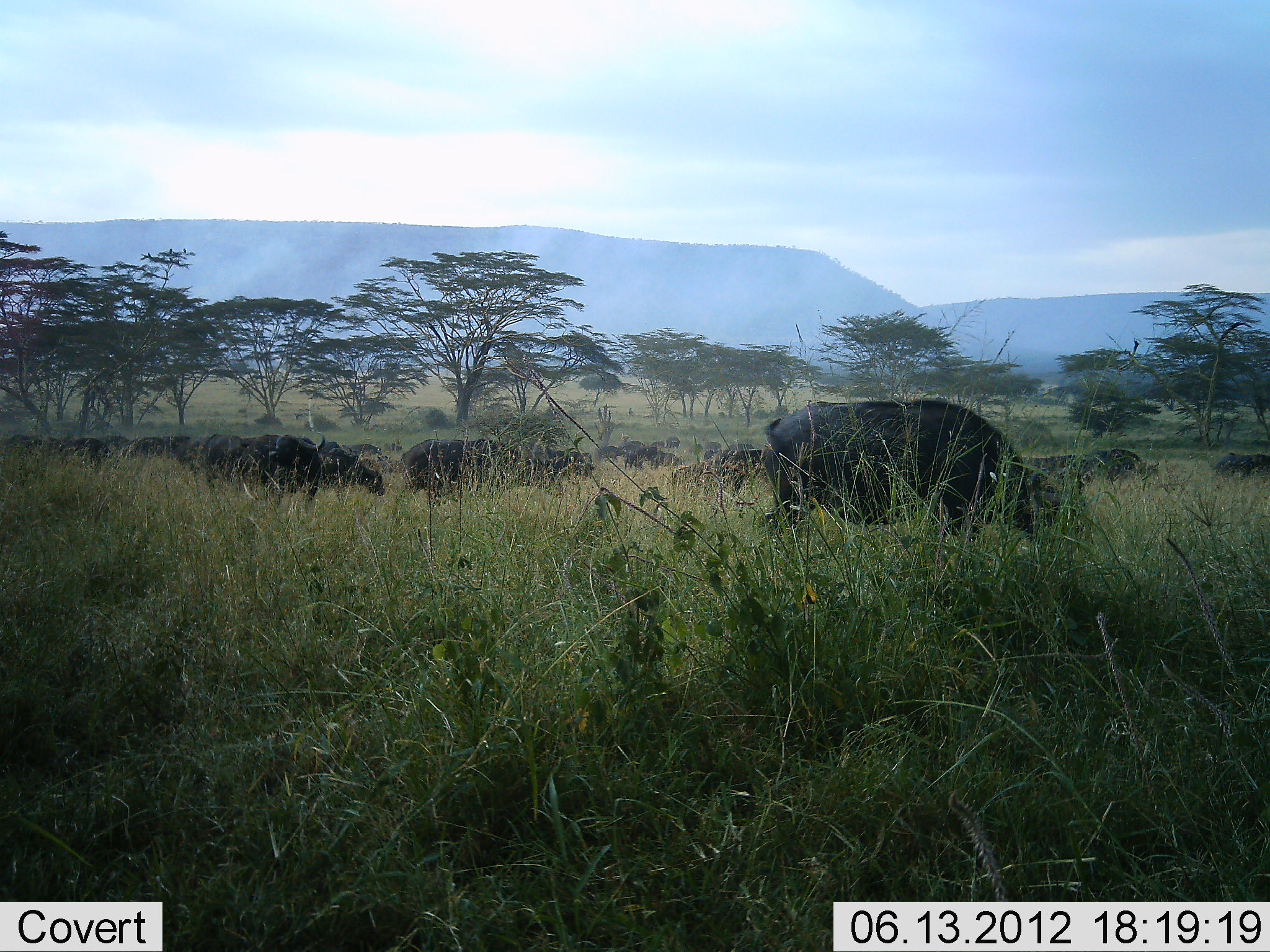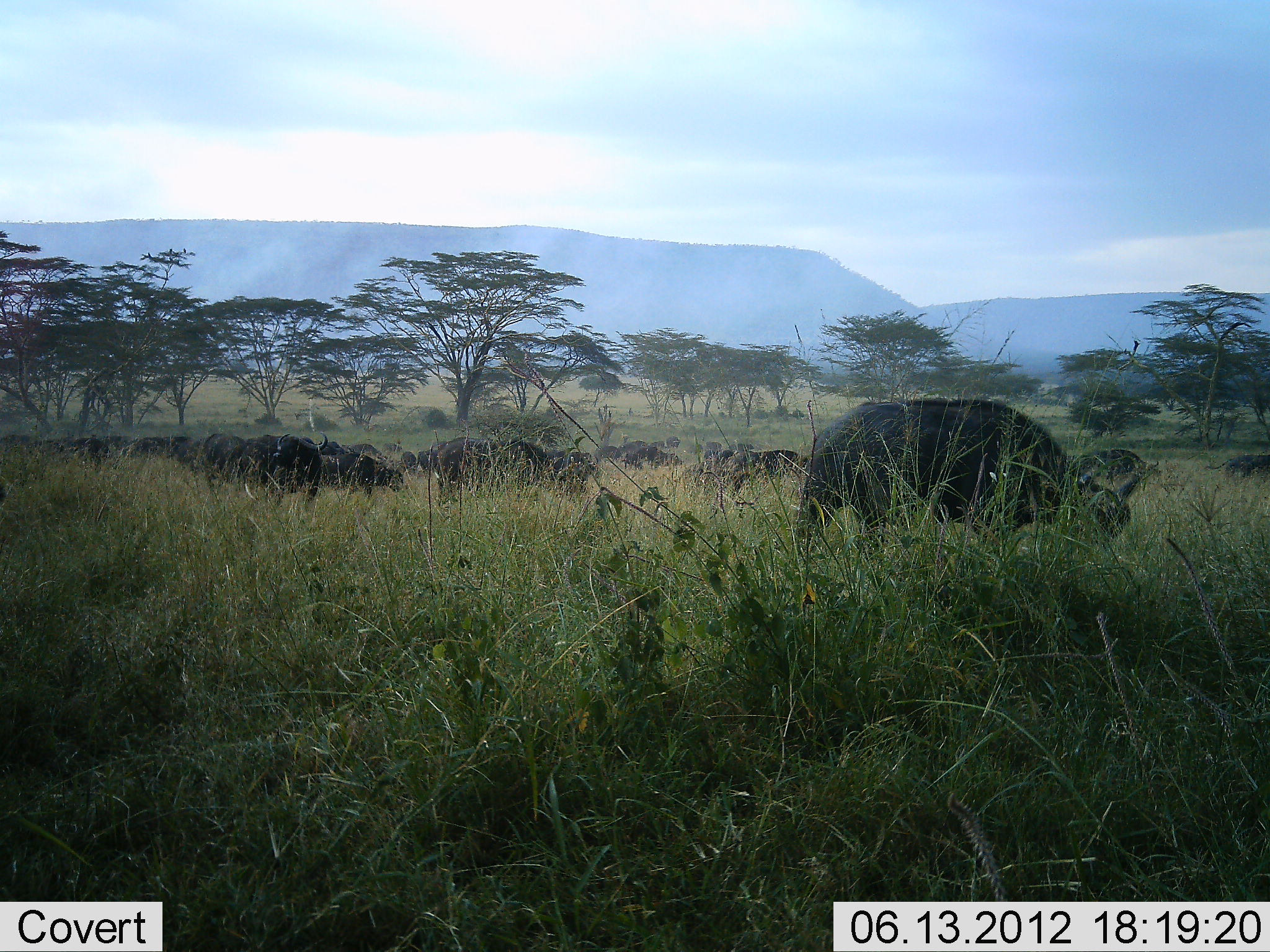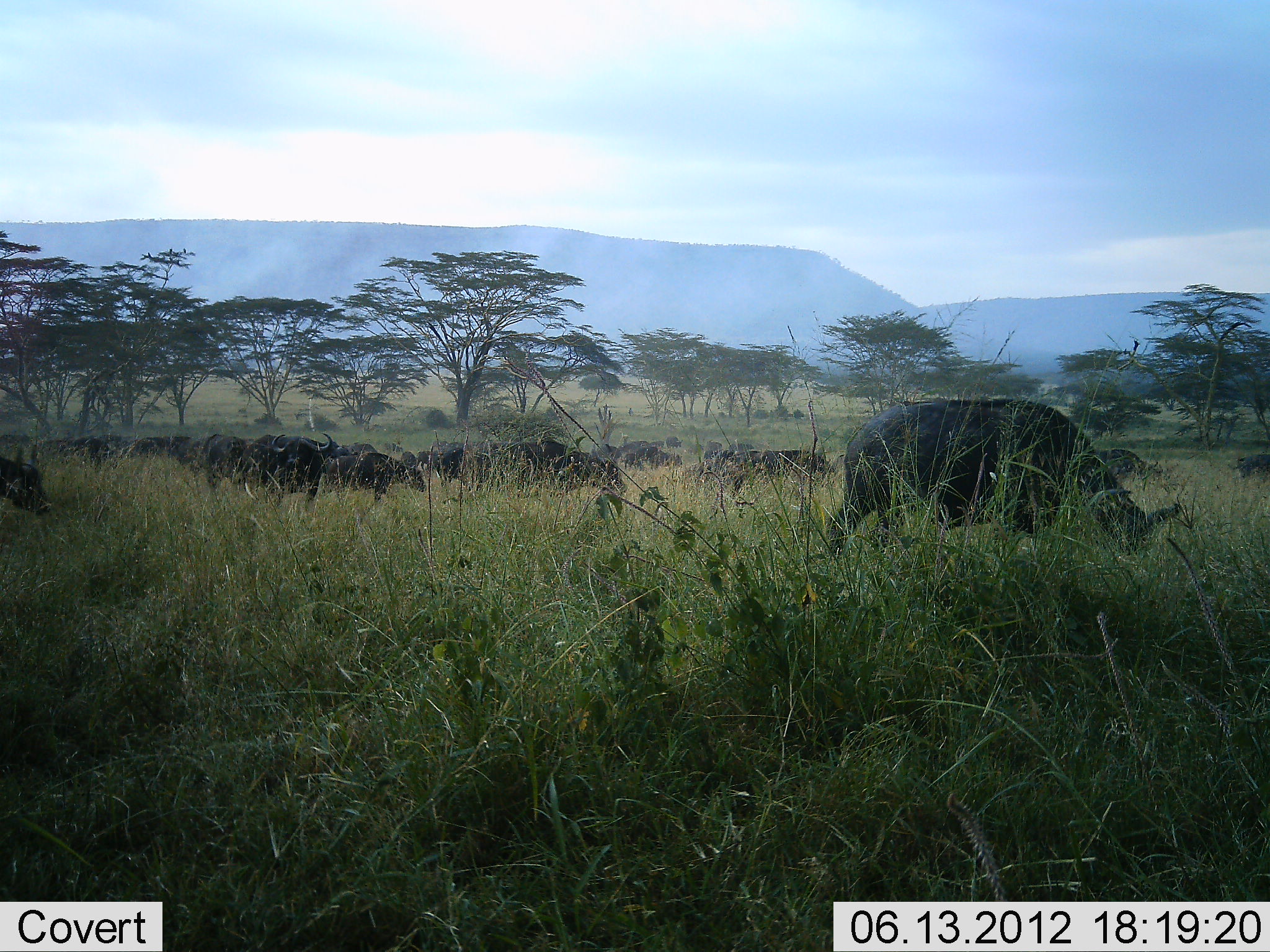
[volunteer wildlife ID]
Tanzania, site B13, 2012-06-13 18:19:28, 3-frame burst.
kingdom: Animalia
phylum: Chordata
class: Mammalia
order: Artiodactyla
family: Bovidae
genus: Syncerus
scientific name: Syncerus caffer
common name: cape buffalo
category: buffalo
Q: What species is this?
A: Buffalo (cape buffalo) (Syncerus caffer).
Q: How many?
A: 11-50.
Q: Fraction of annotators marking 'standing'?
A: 40%.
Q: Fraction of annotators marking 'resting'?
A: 0%.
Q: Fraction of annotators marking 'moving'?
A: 80%.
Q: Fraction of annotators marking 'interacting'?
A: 0%.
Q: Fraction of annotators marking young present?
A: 0%.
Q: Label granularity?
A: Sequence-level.